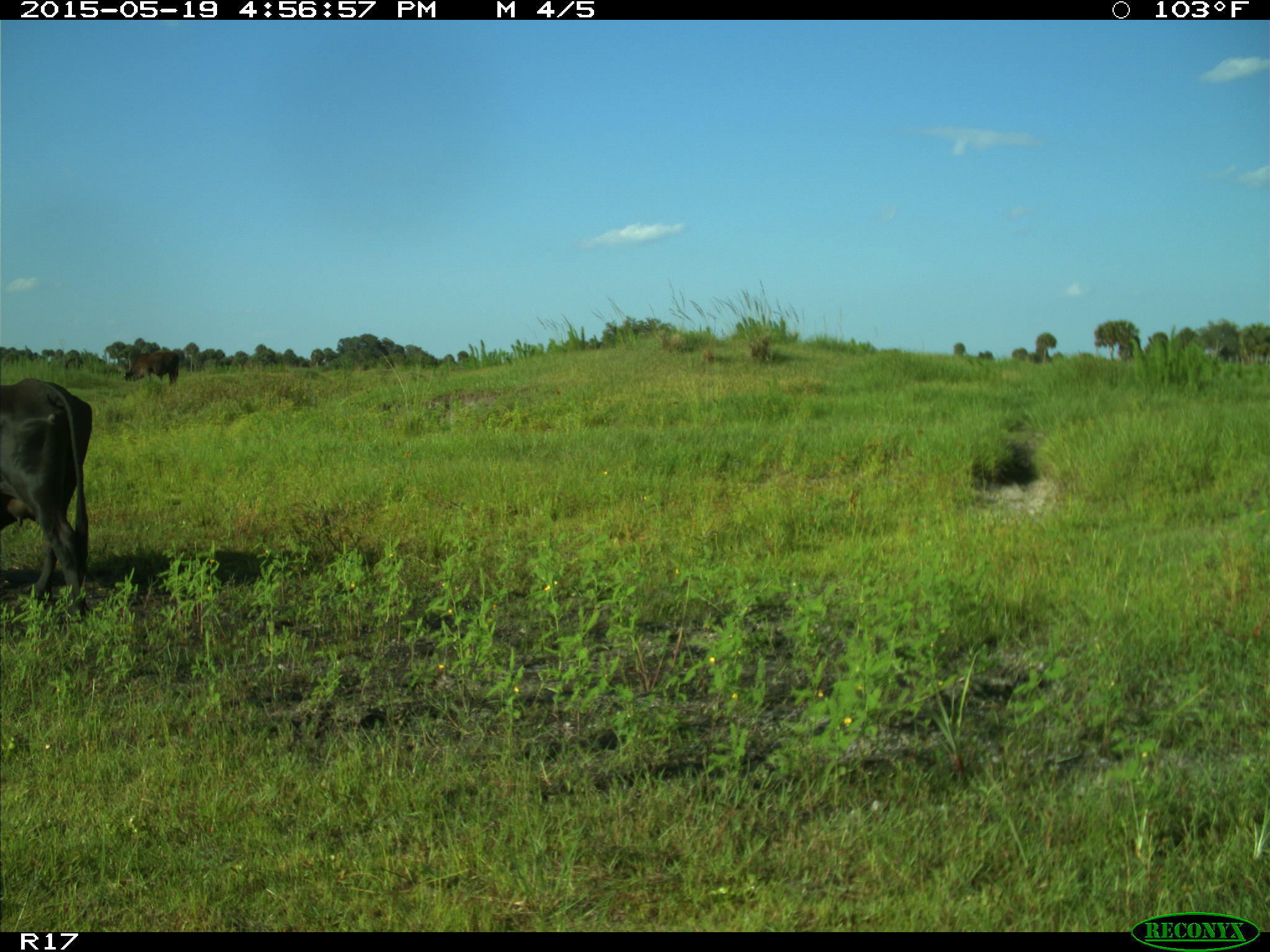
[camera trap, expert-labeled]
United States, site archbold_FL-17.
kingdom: Animalia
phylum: Chordata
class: Mammalia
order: Artiodactyla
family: Bovidae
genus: Bos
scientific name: Bos taurus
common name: domestic cow